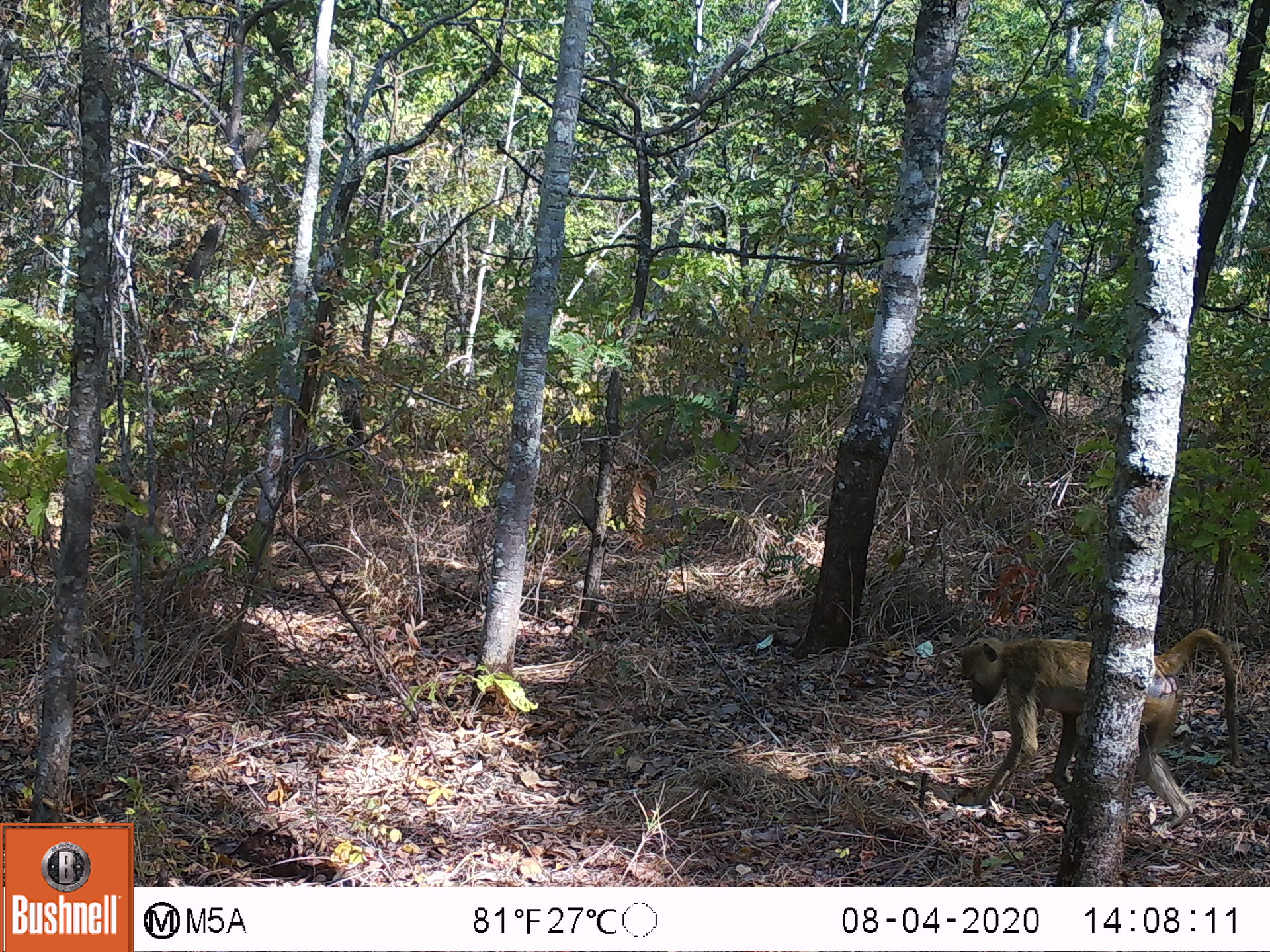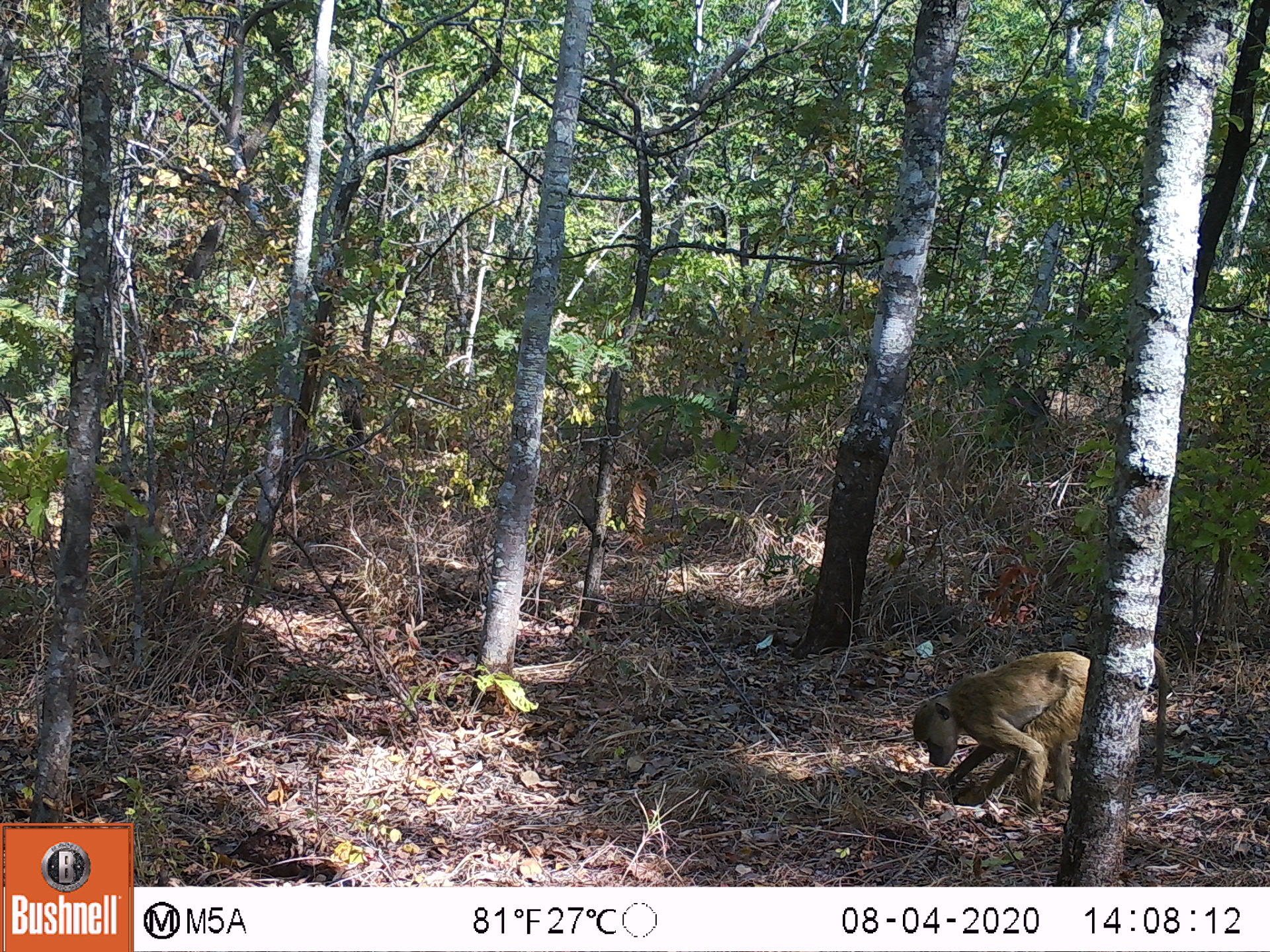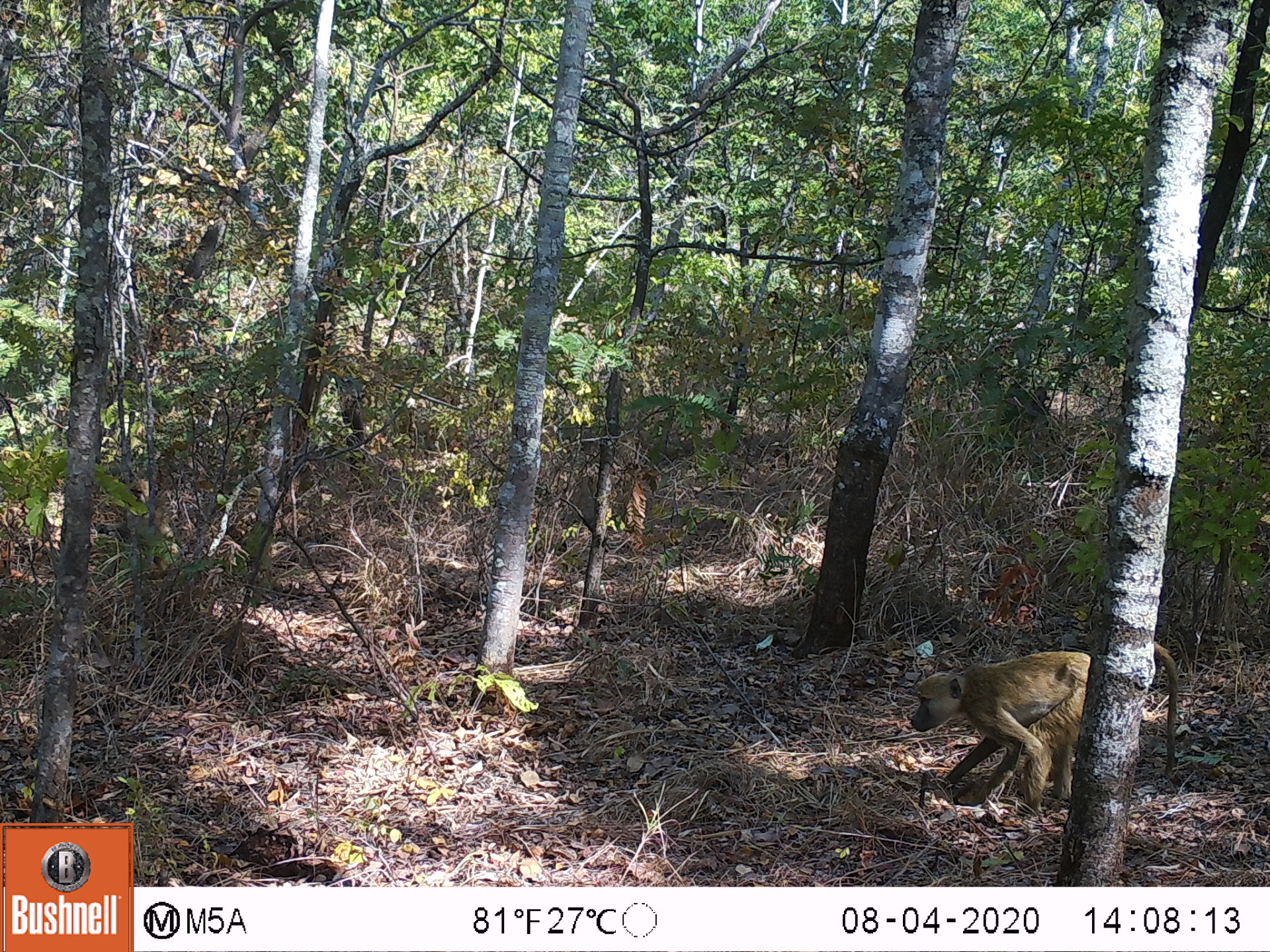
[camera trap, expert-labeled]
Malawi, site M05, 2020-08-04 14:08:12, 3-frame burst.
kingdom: Animalia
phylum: Chordata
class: Mammalia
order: Primates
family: Cercopithecidae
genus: Papio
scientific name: Papio cynocephalus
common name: yellow baboon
Yellow baboon (Papio cynocephalus), count 1.